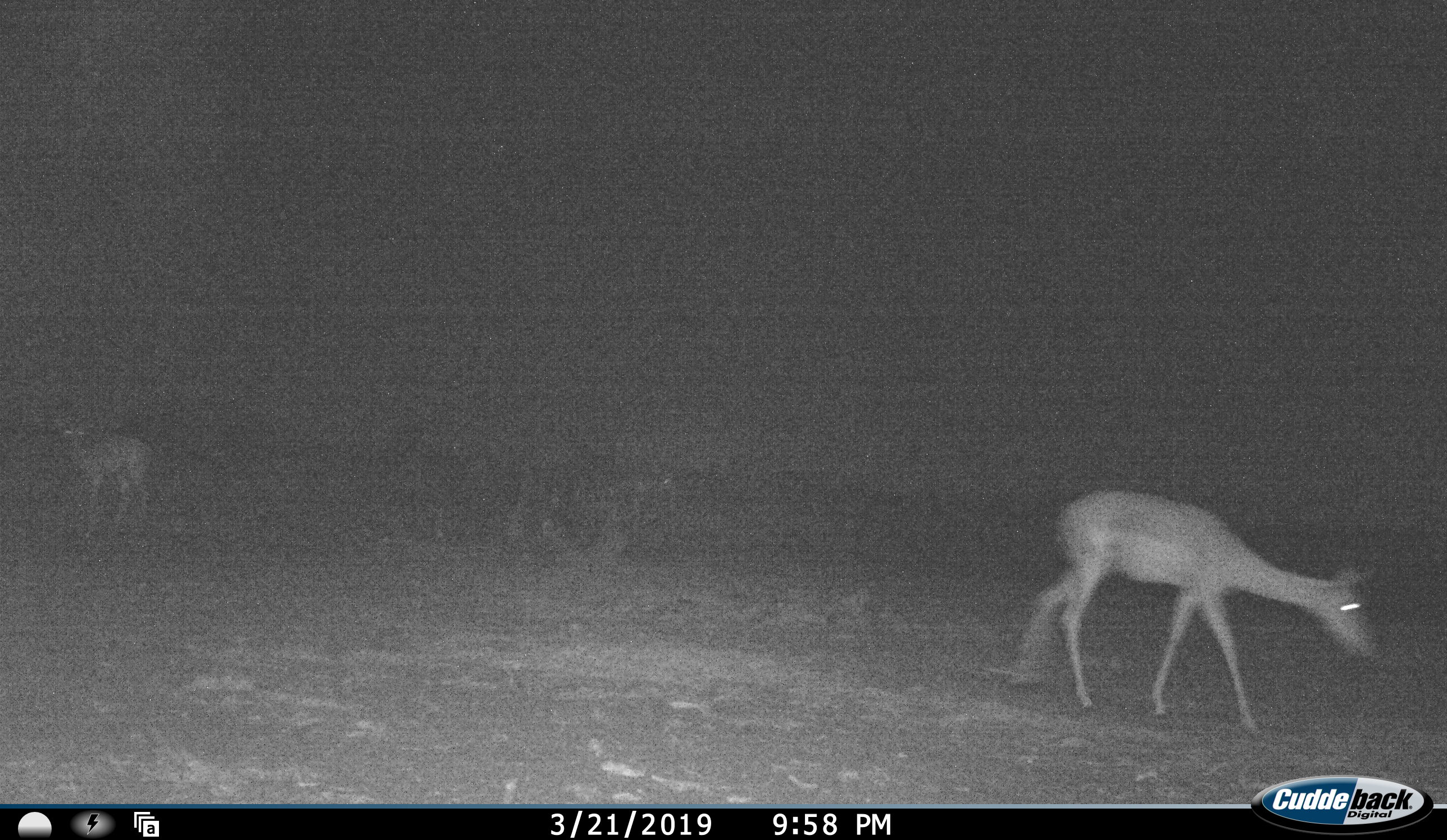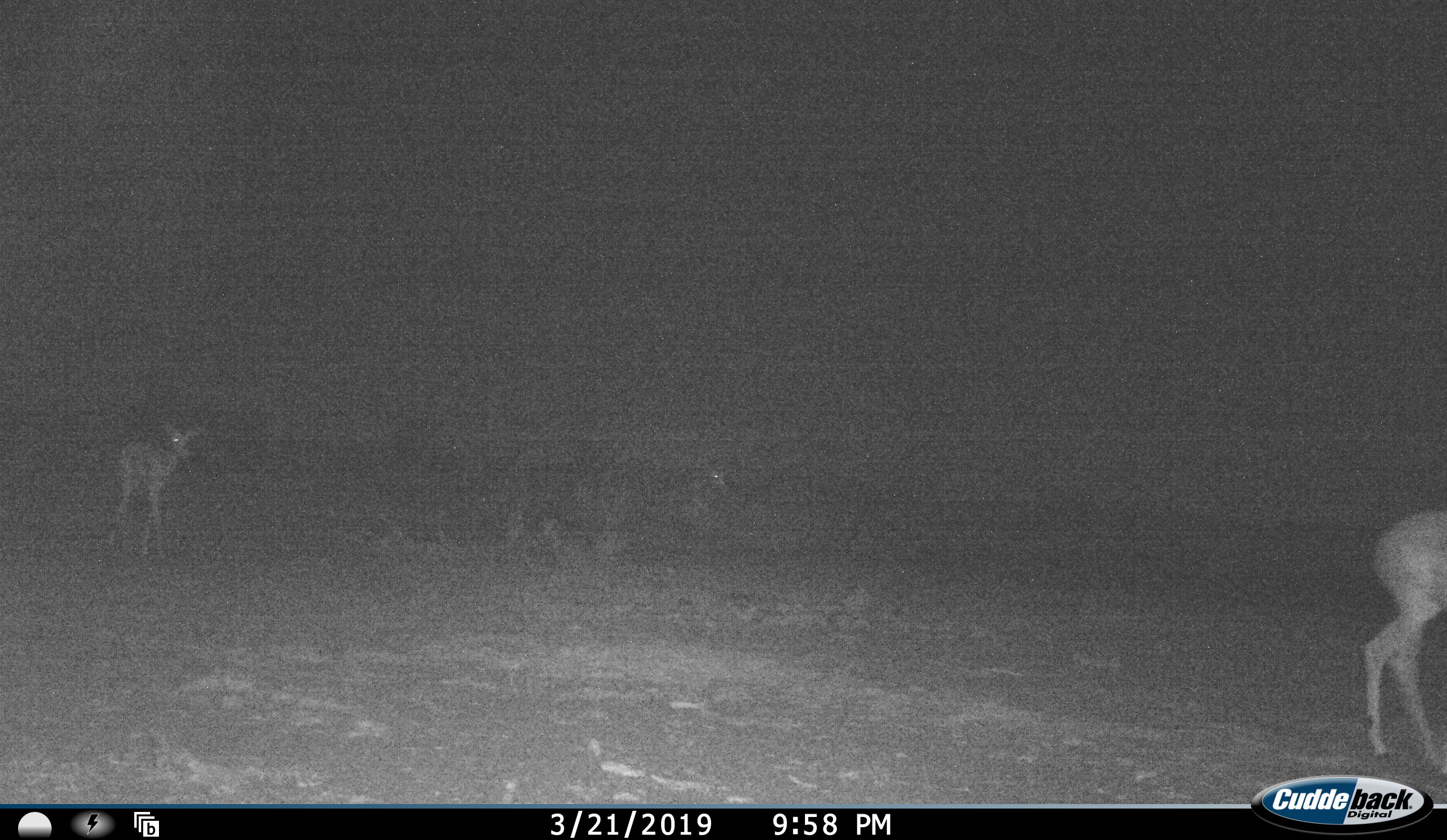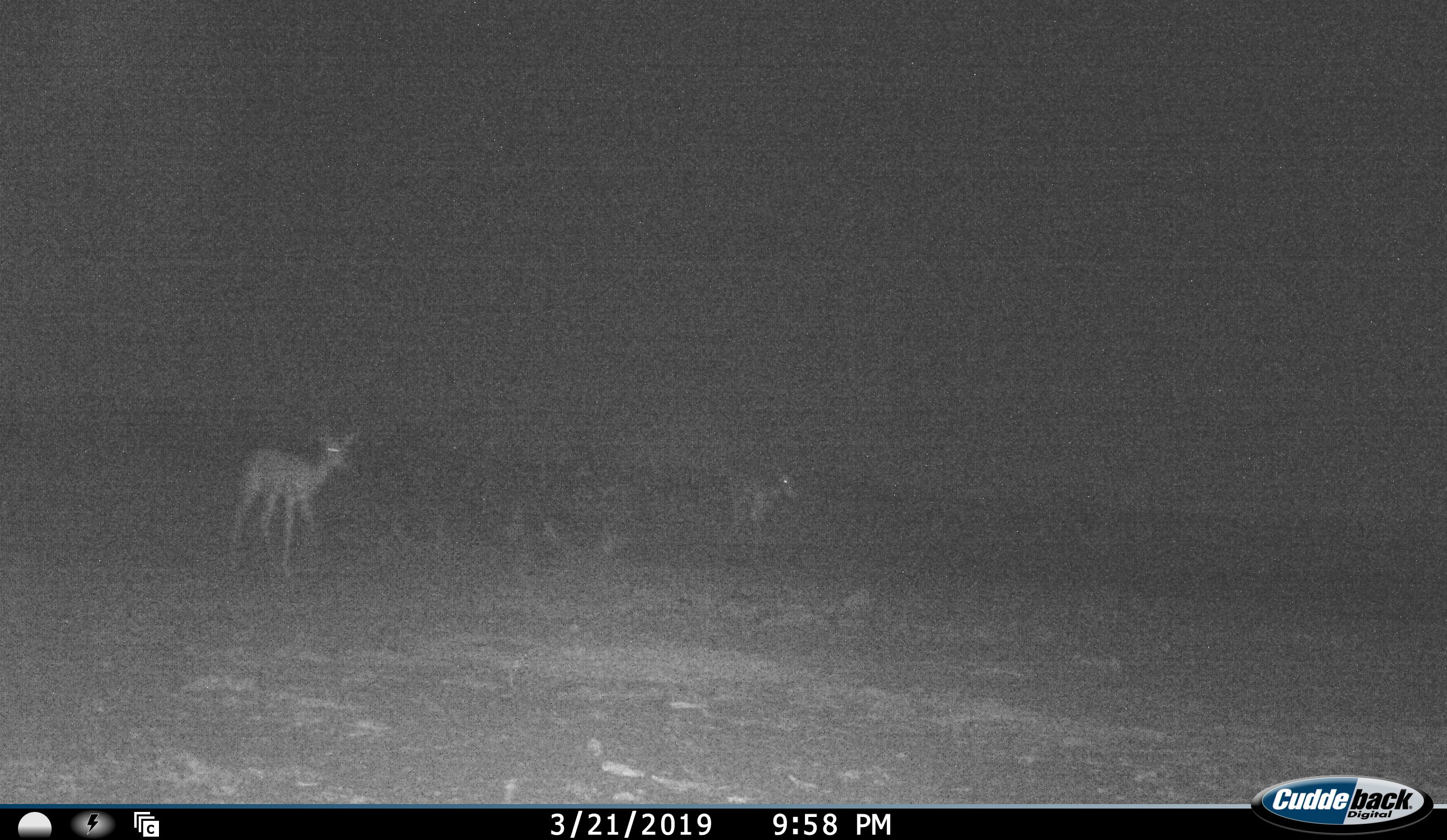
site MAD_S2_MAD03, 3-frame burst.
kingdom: Animalia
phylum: Chordata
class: Mammalia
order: Artiodactyla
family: Bovidae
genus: Aepyceros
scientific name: Aepyceros melampus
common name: impala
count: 3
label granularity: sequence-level